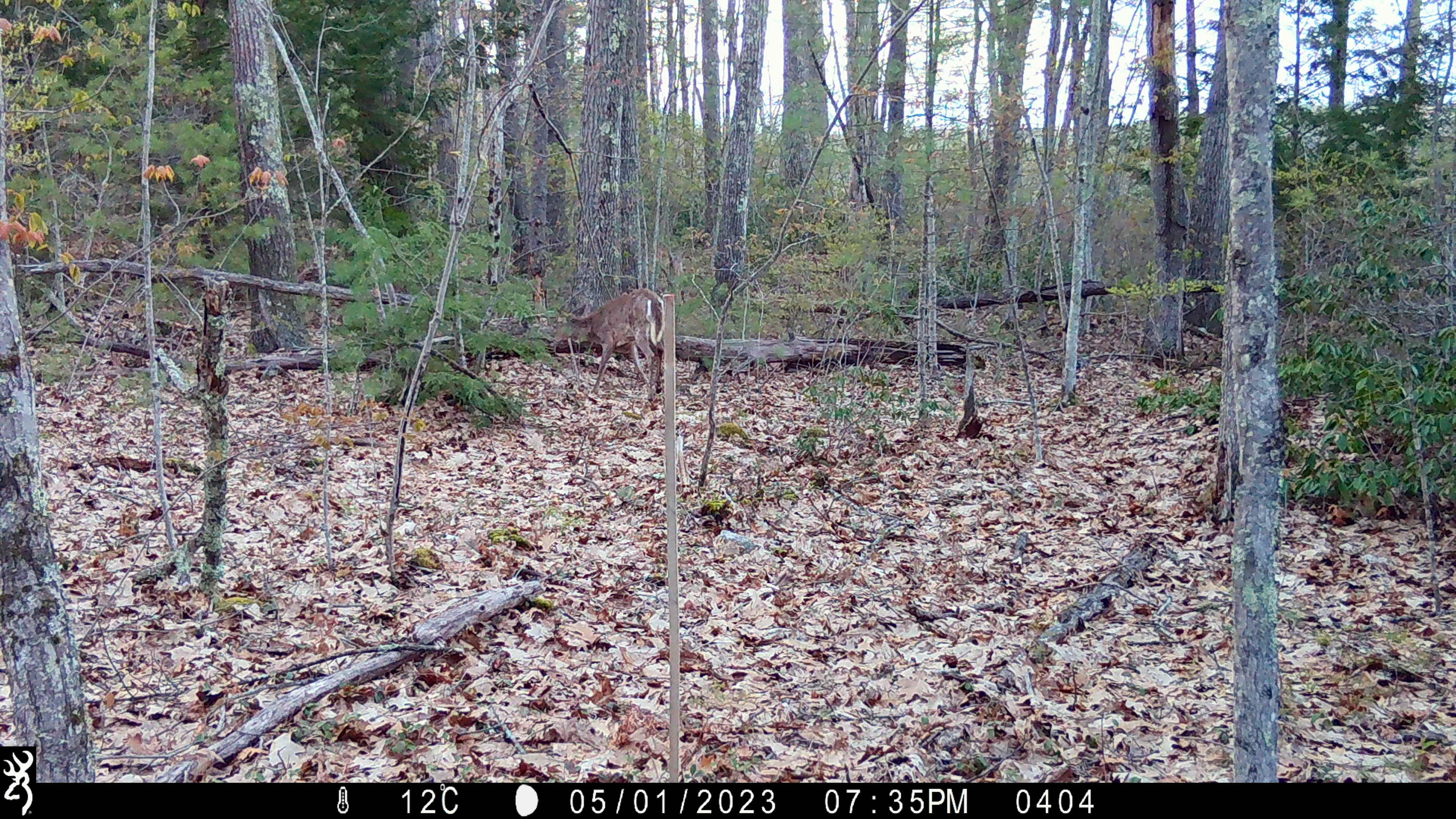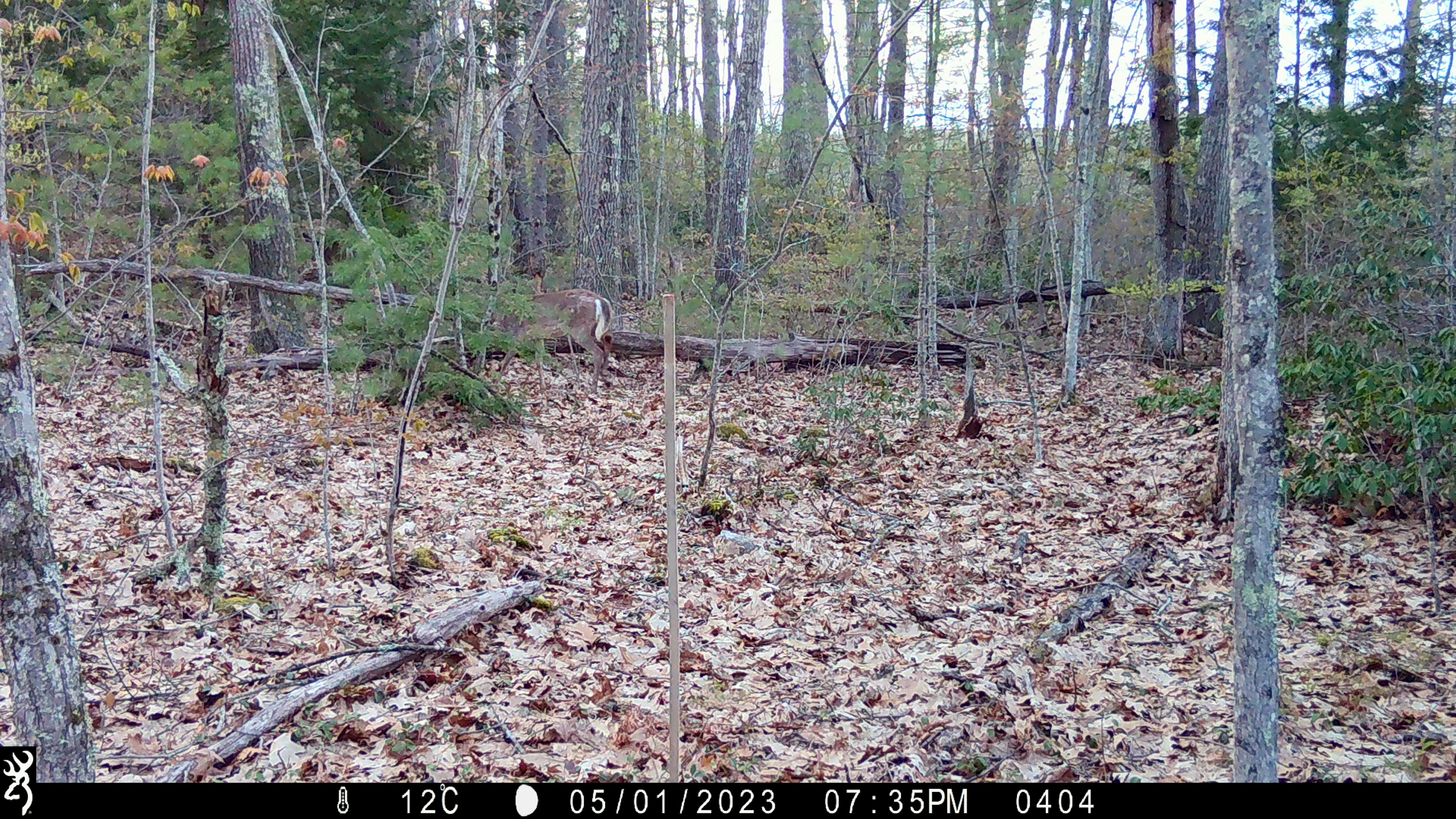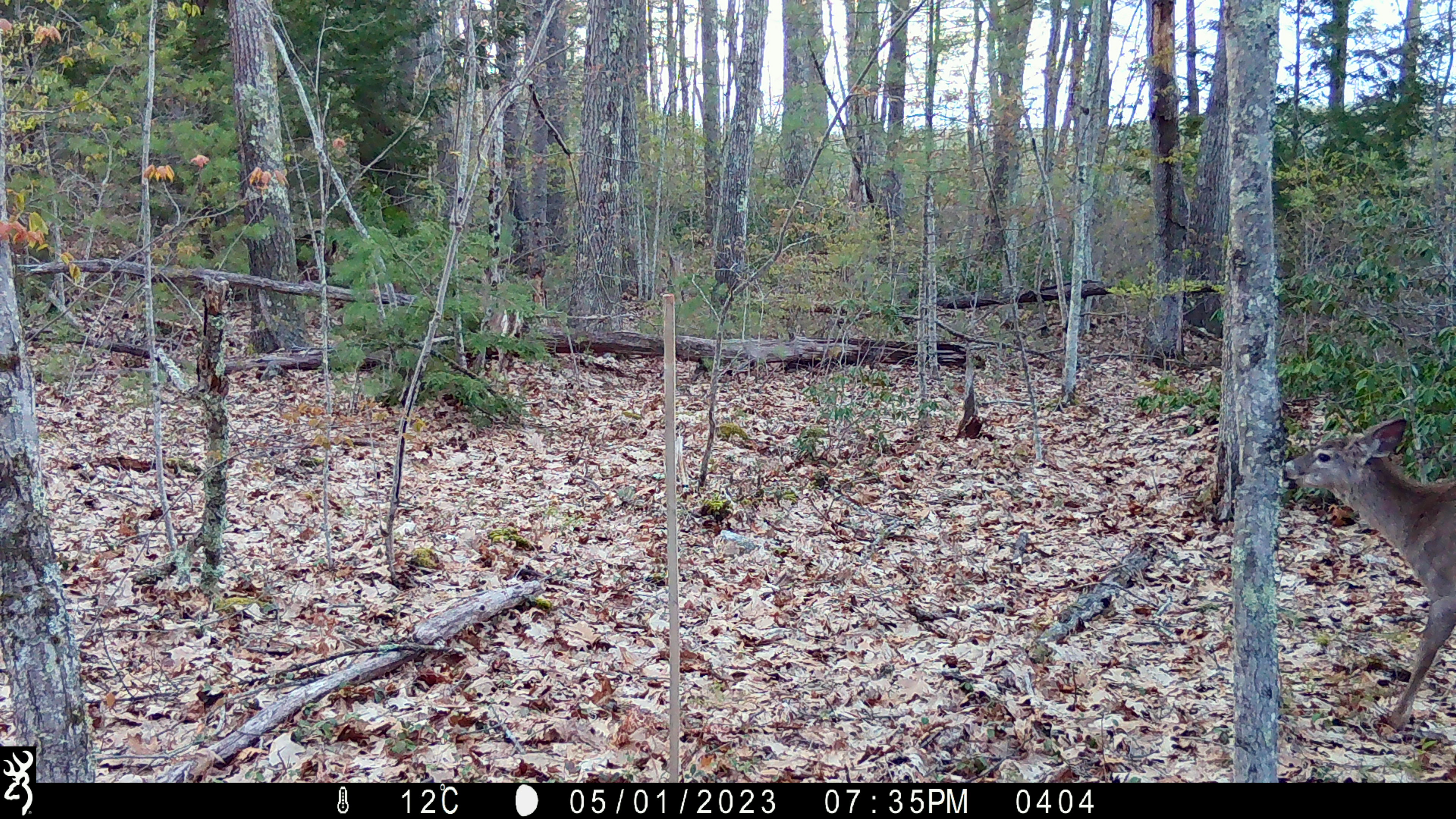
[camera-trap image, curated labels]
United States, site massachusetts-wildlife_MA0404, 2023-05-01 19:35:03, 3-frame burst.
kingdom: Animalia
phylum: Chordata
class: Mammalia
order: Artiodactyla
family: Cervidae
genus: Odocoileus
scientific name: Odocoileus virginianus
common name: white-tailed deer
White-tailed deer (Odocoileus virginianus).